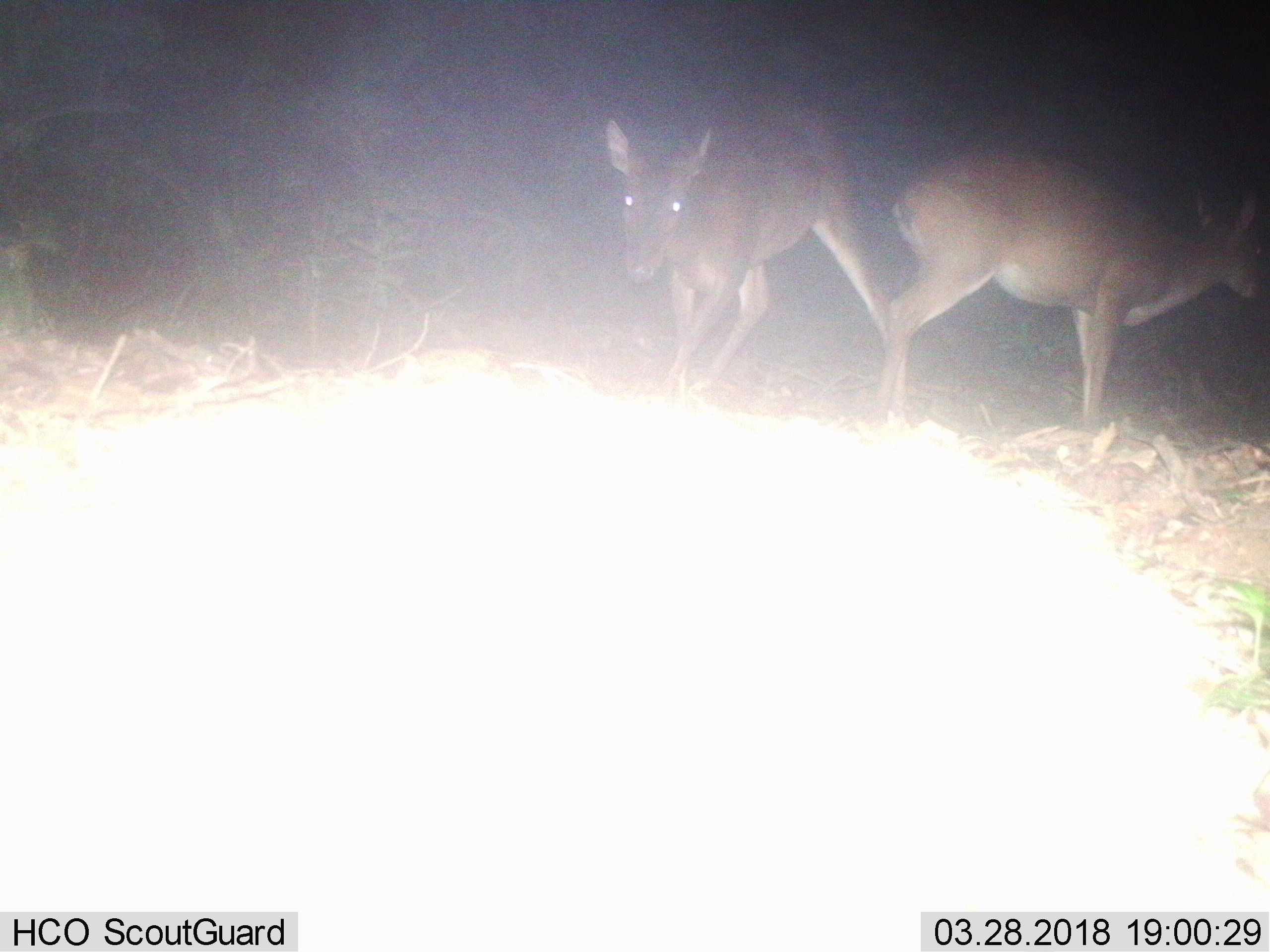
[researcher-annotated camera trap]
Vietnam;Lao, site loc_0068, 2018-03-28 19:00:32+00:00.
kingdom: Animalia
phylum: Chordata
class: Mammalia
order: Artiodactyla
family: Cervidae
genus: Muntiacus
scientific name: Muntiacus vuquangensis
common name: large-antlered muntjac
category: large antlered muntjac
Large antlered muntjac (large-antlered muntjac) (Muntiacus vuquangensis). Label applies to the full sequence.